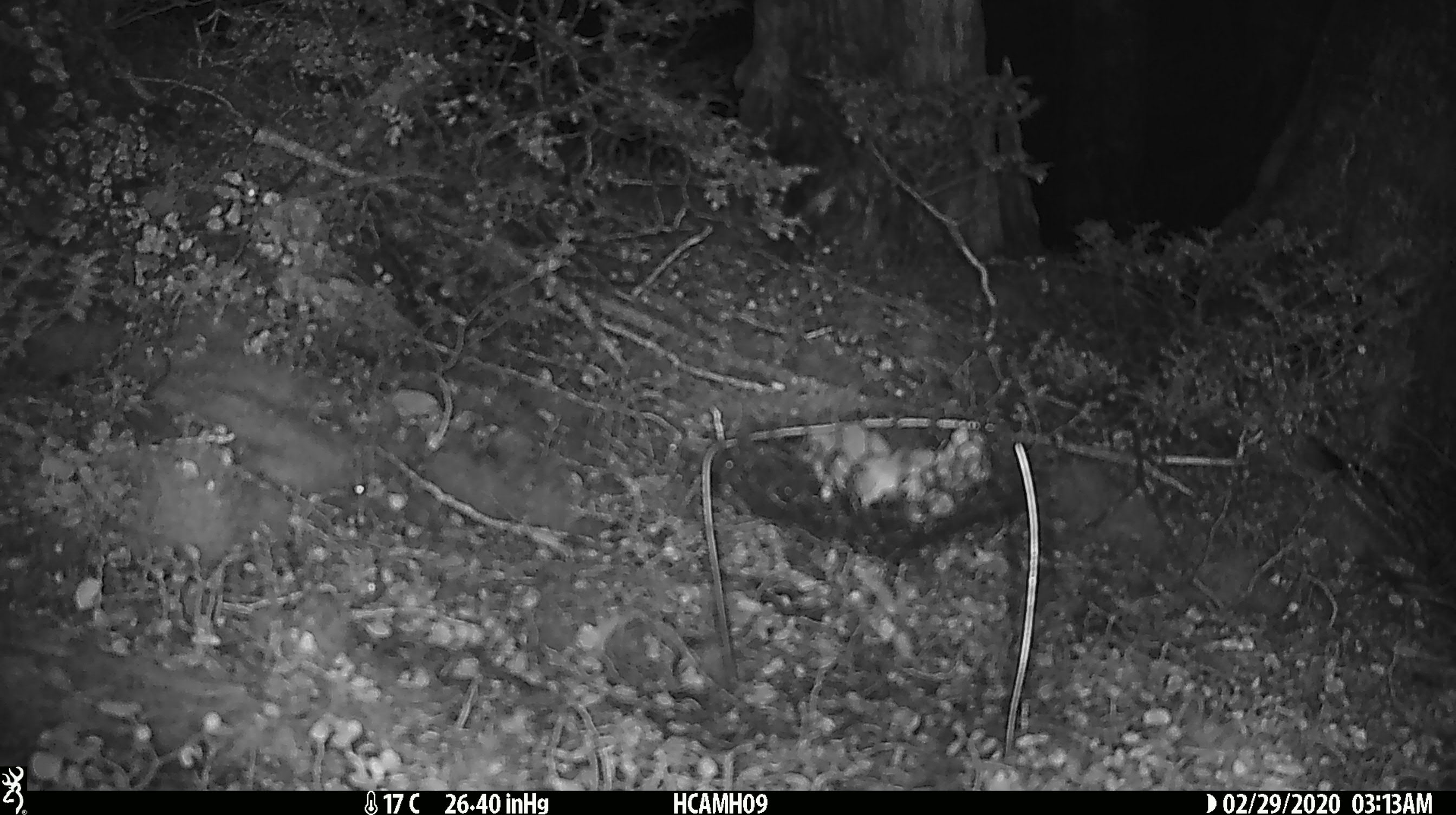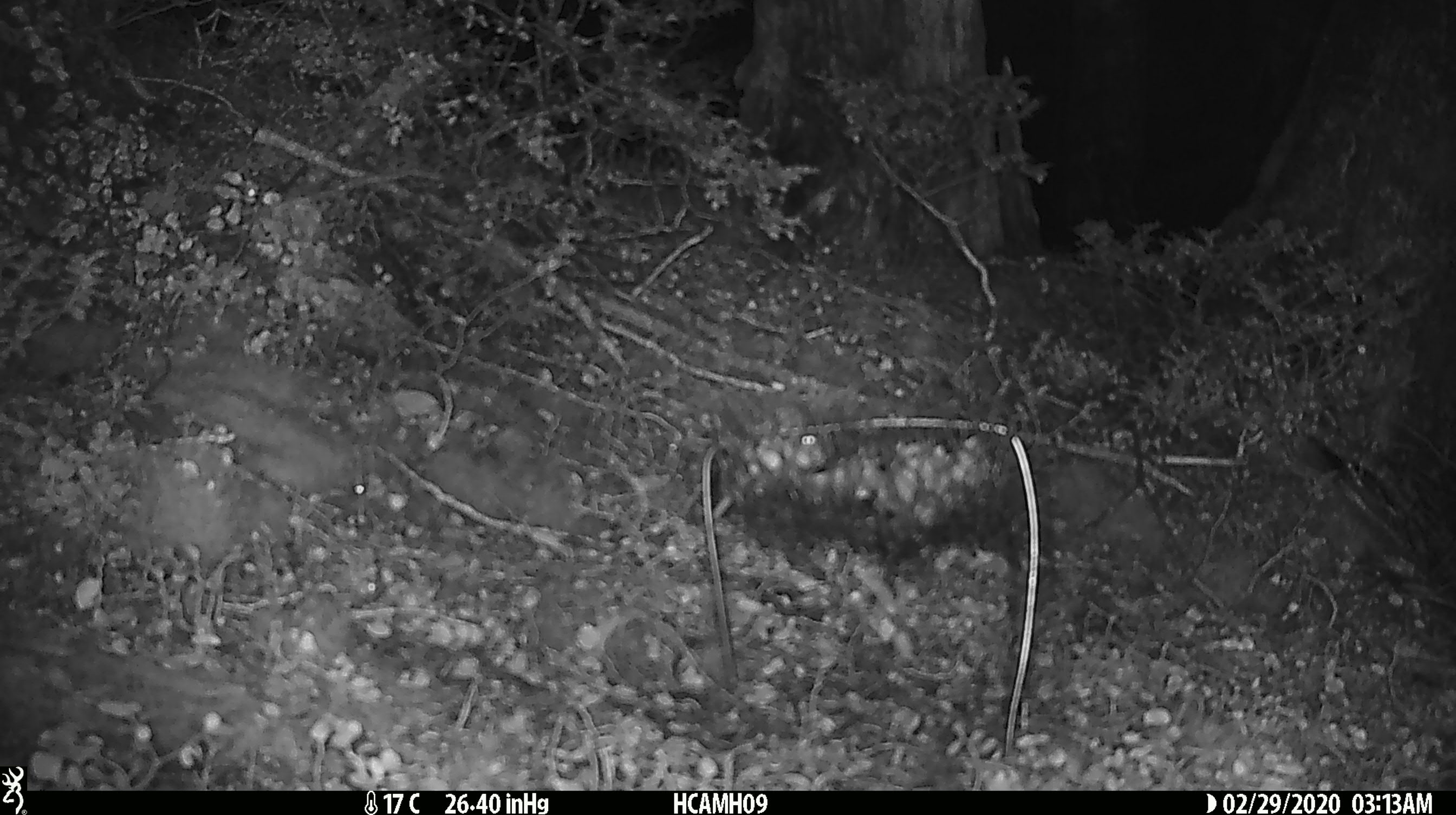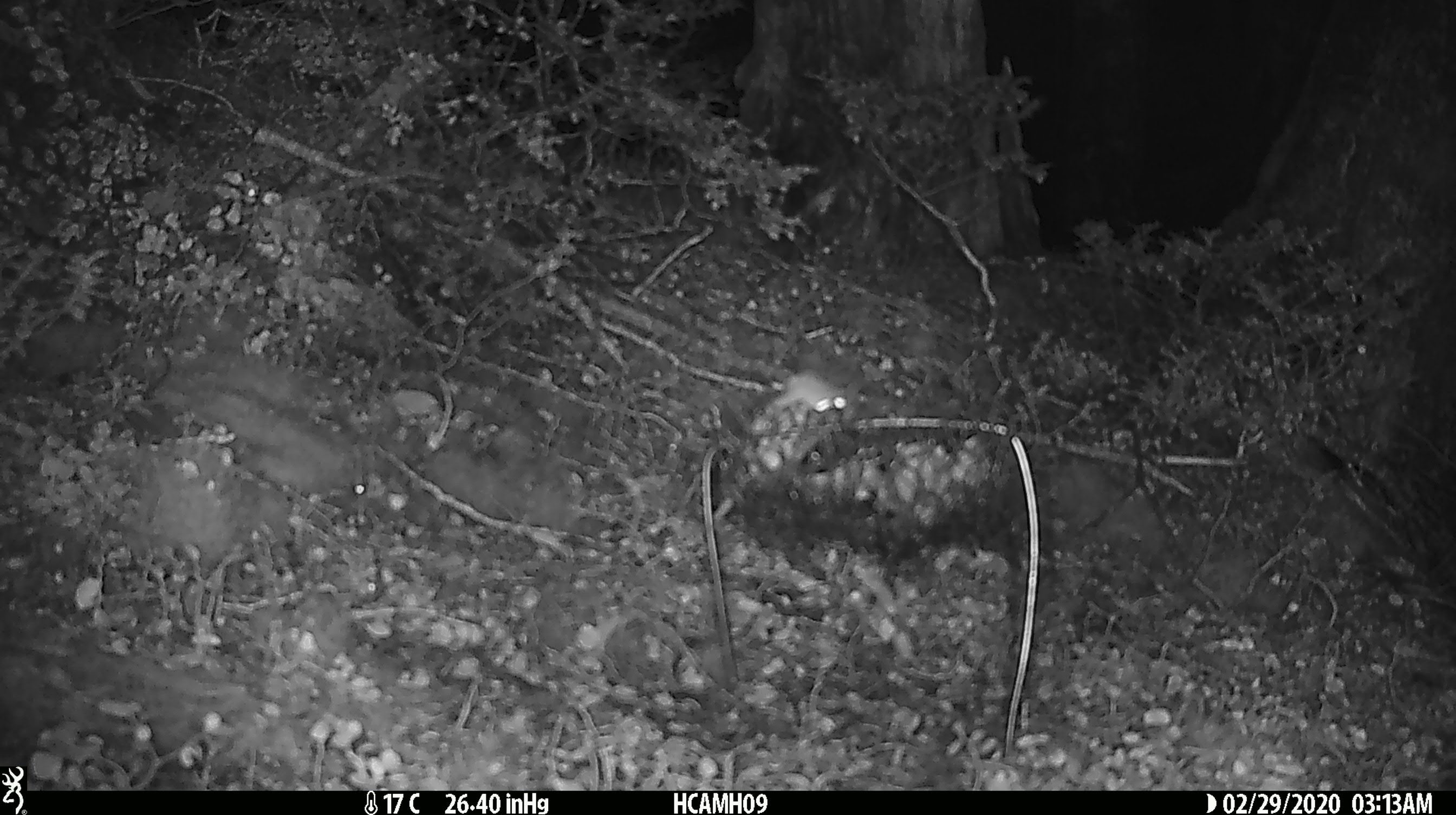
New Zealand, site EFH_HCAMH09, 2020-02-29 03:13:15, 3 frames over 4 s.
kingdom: Animalia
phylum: Chordata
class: Mammalia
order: Rodentia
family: Muridae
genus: Mus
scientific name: Mus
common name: mouse